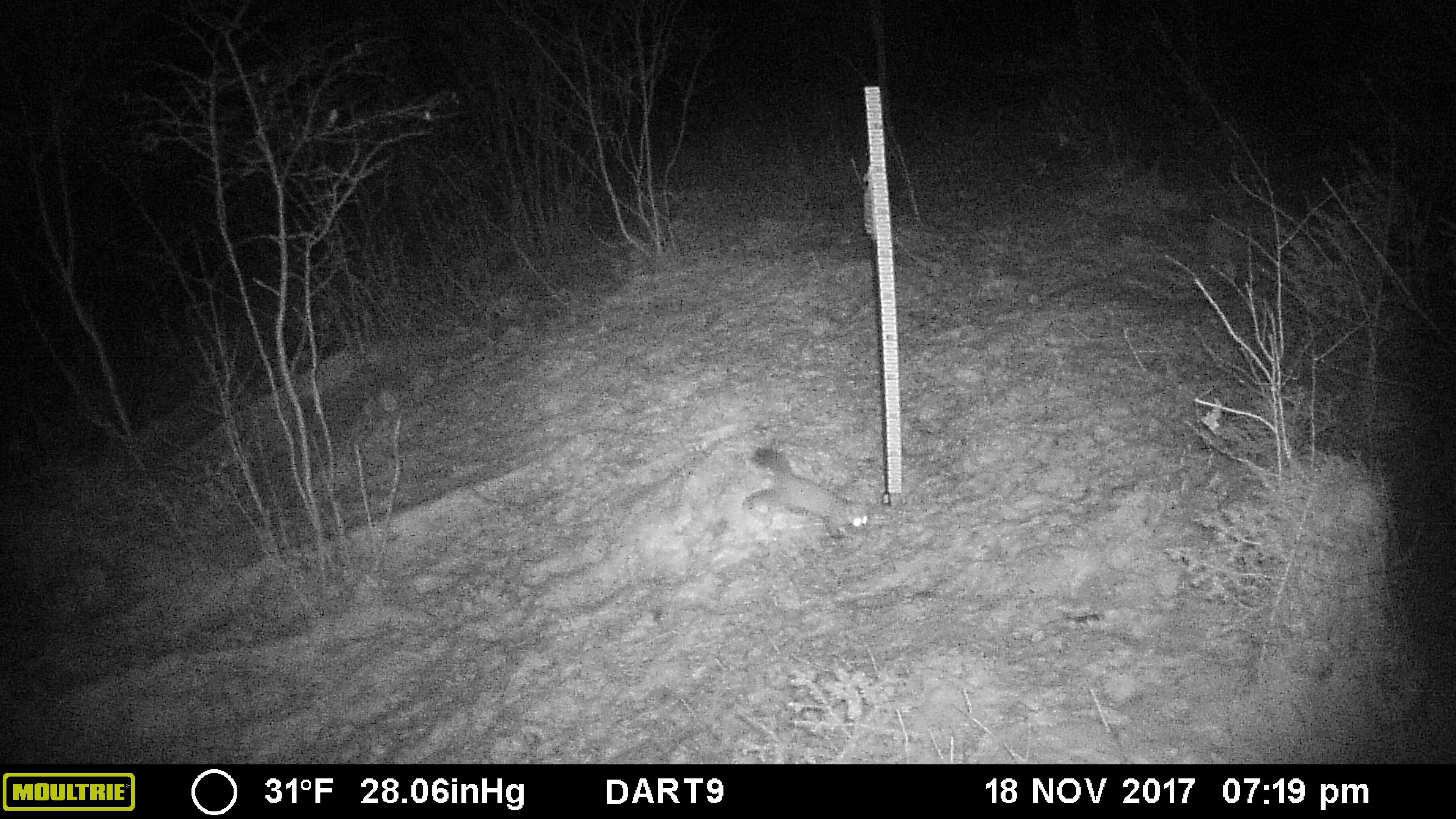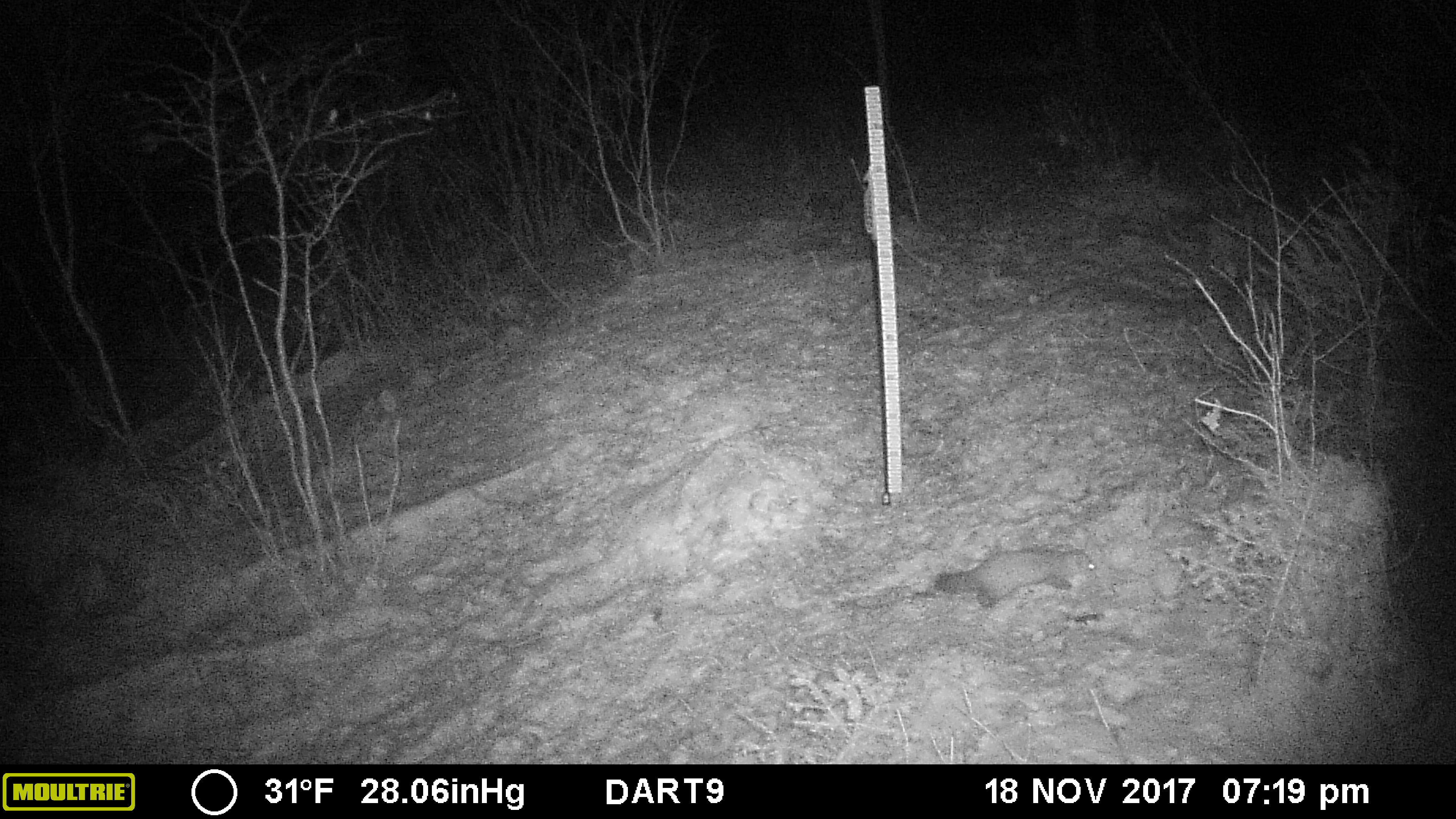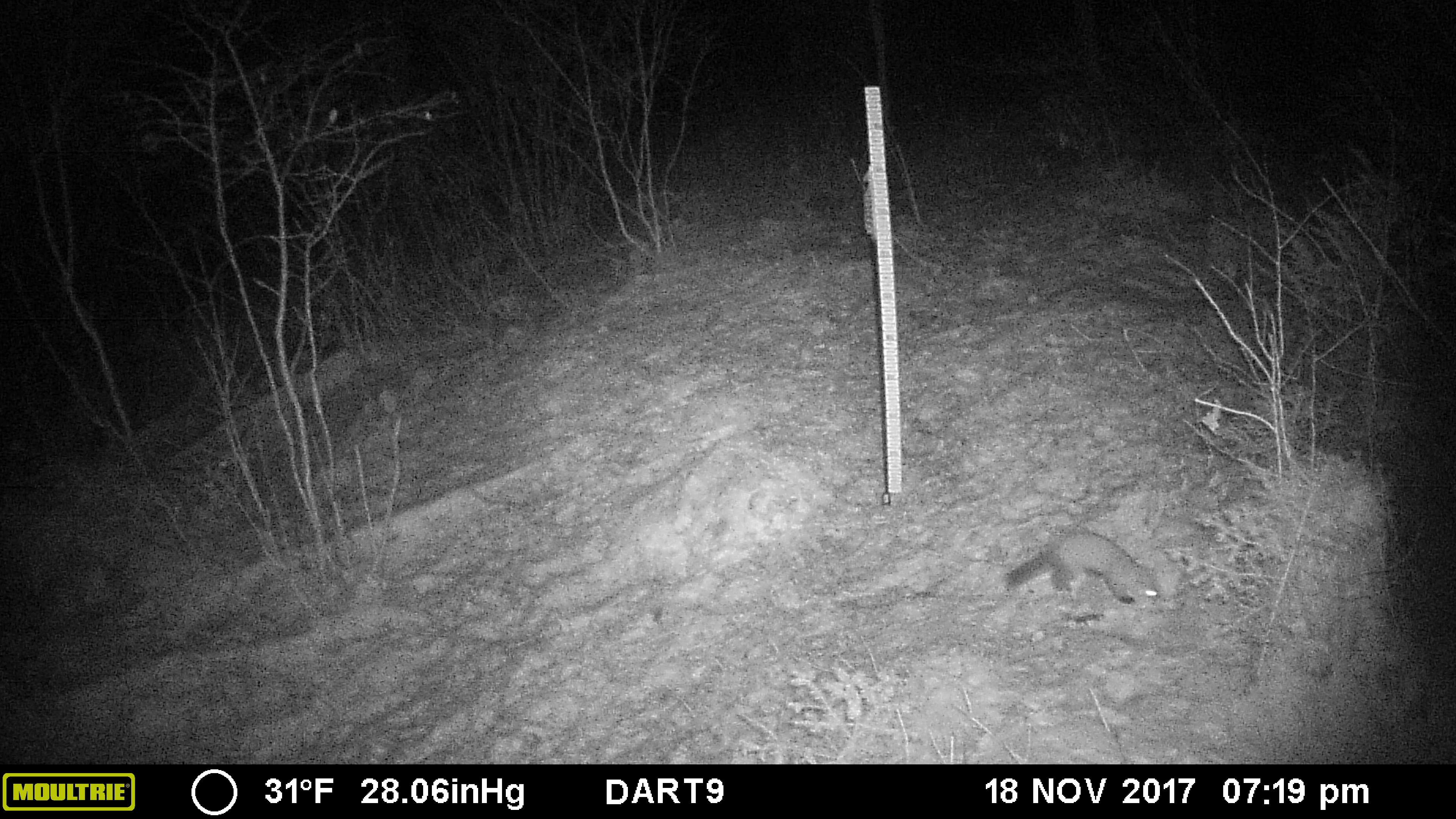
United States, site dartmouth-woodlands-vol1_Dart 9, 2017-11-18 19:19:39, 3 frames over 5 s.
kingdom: Animalia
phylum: Chordata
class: Mammalia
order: Carnivora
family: Mustelidae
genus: Martes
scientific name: Martes americana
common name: american marten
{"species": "american marten (Martes americana)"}